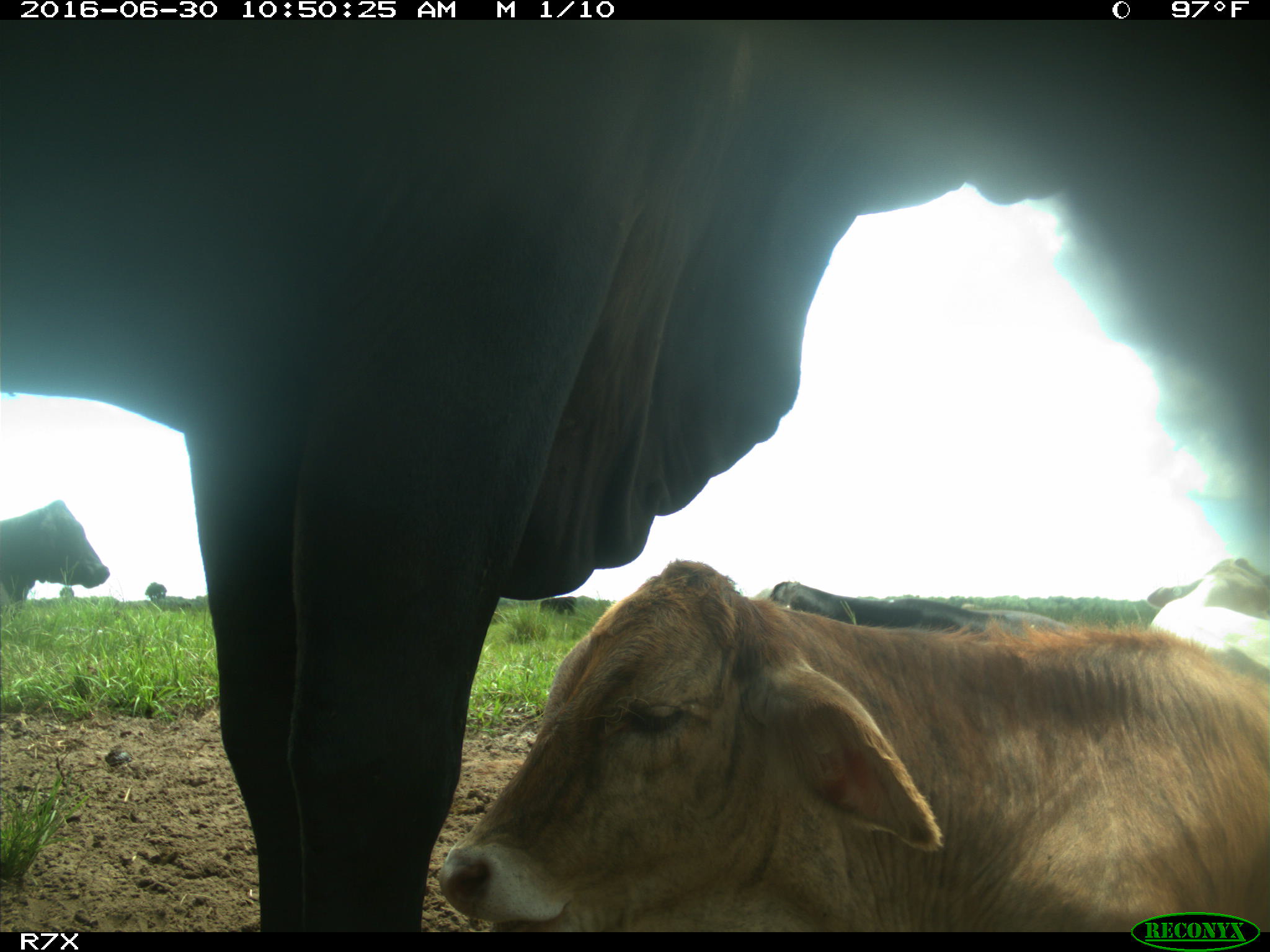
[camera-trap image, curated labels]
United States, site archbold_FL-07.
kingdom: Animalia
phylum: Chordata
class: Mammalia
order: Artiodactyla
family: Bovidae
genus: Bos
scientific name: Bos taurus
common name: domestic cow